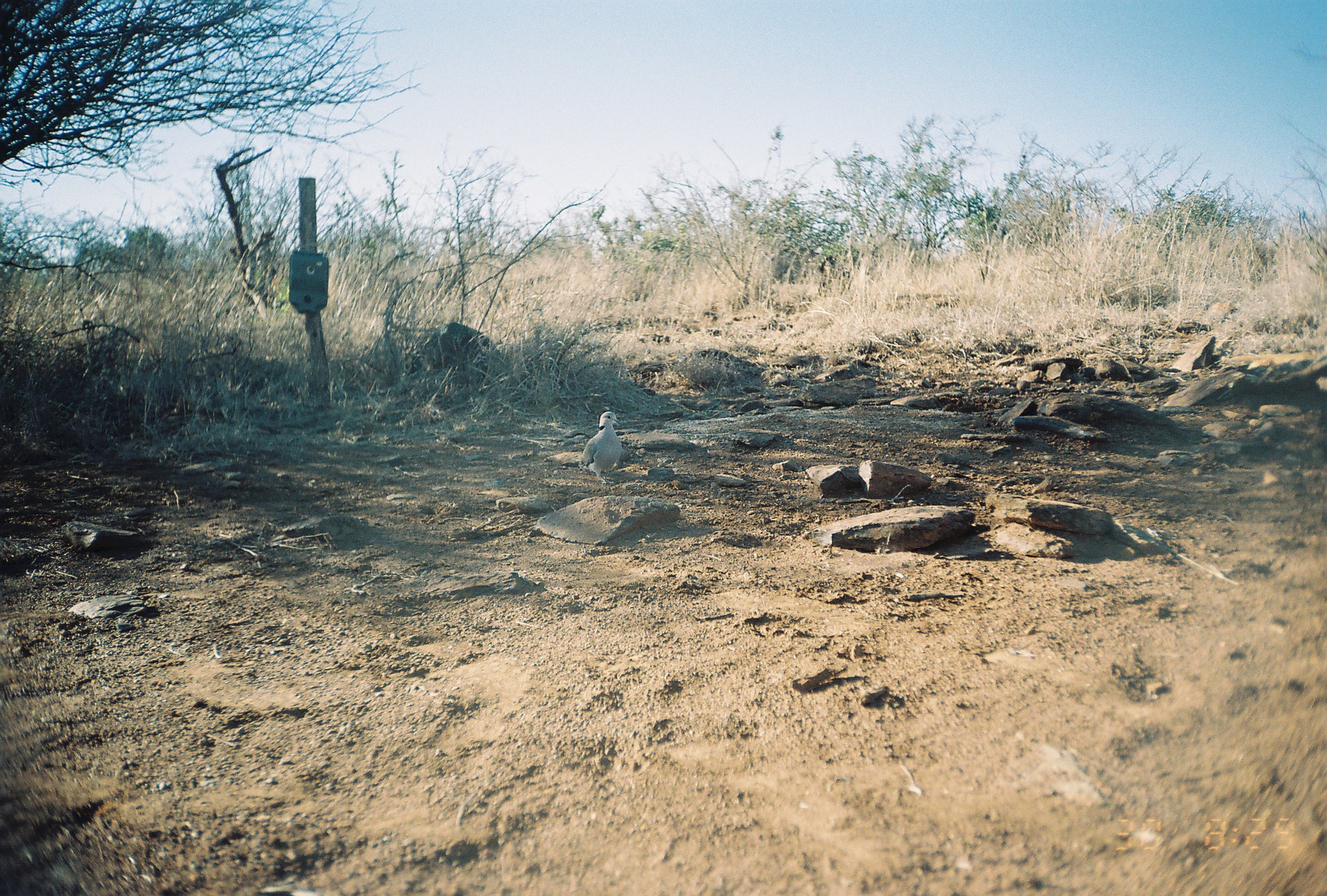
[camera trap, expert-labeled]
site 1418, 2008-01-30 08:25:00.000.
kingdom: Animalia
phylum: Chordata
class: Aves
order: Columbiformes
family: Columbidae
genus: Streptopelia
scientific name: Streptopelia capicola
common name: ring-necked dove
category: streptopilia capicola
Streptopilia capicola (ring-necked dove) (Streptopelia capicola), count 1.